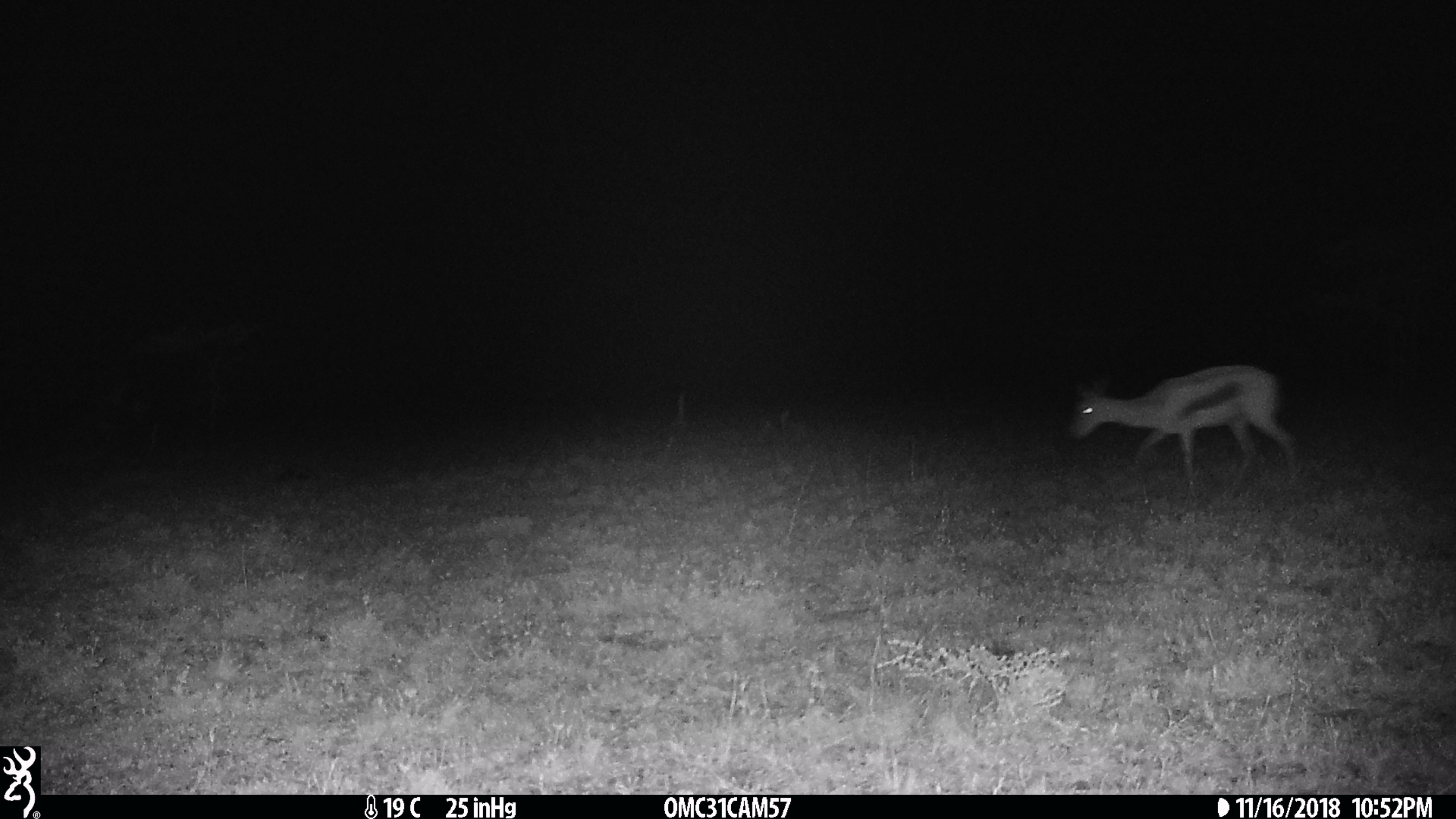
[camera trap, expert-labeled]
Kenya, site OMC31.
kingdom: Animalia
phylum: Chordata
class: Mammalia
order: Artiodactyla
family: Bovidae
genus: Eudorcas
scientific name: Eudorcas thomsonii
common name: thomon's gazelle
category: gazelle thomsons